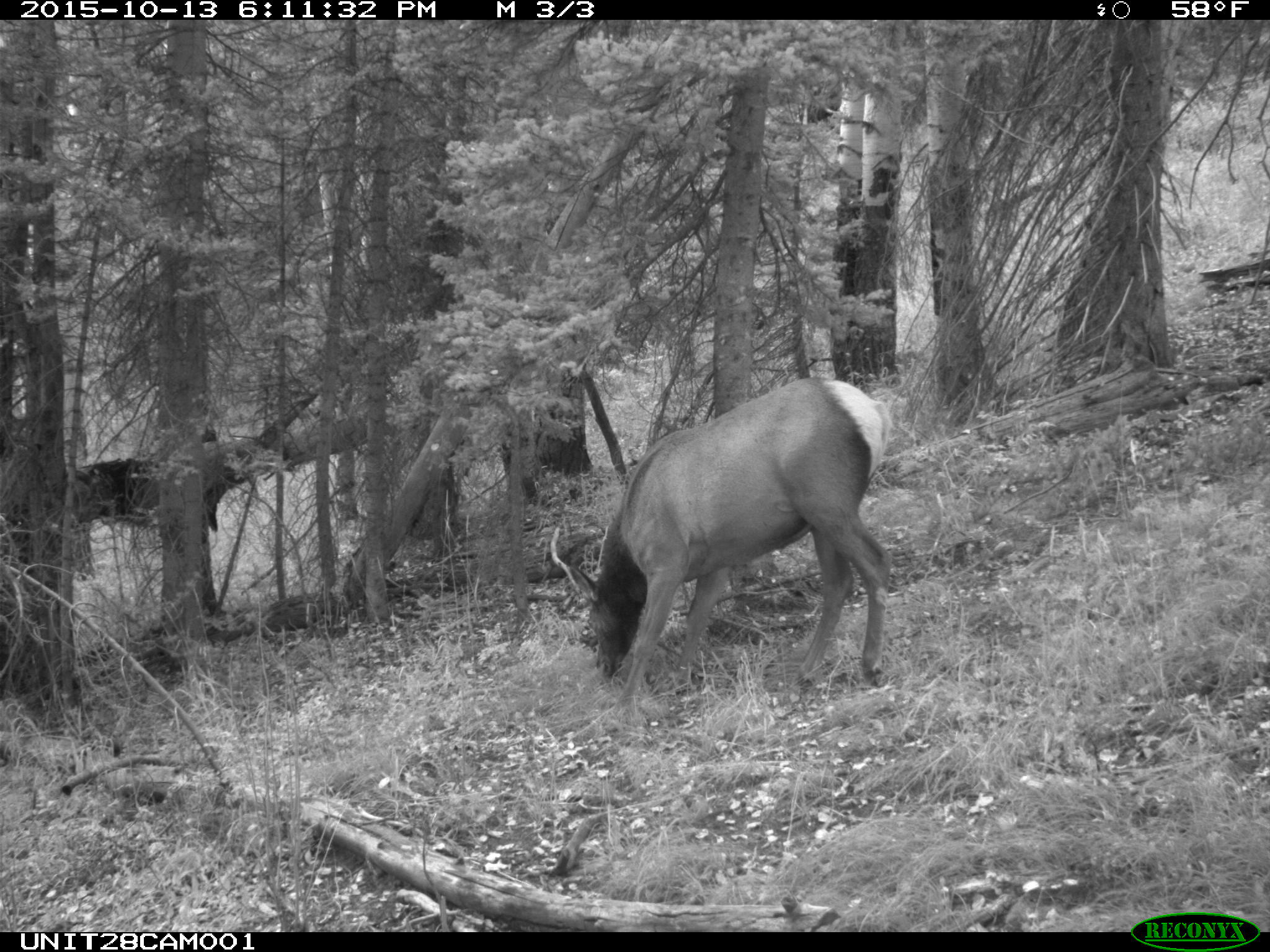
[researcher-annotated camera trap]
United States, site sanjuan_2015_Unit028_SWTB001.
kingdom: Animalia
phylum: Chordata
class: Mammalia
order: Artiodactyla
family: Cervidae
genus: Cervus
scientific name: Cervus elaphus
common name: red deer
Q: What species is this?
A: Cervus elaphus (red deer).